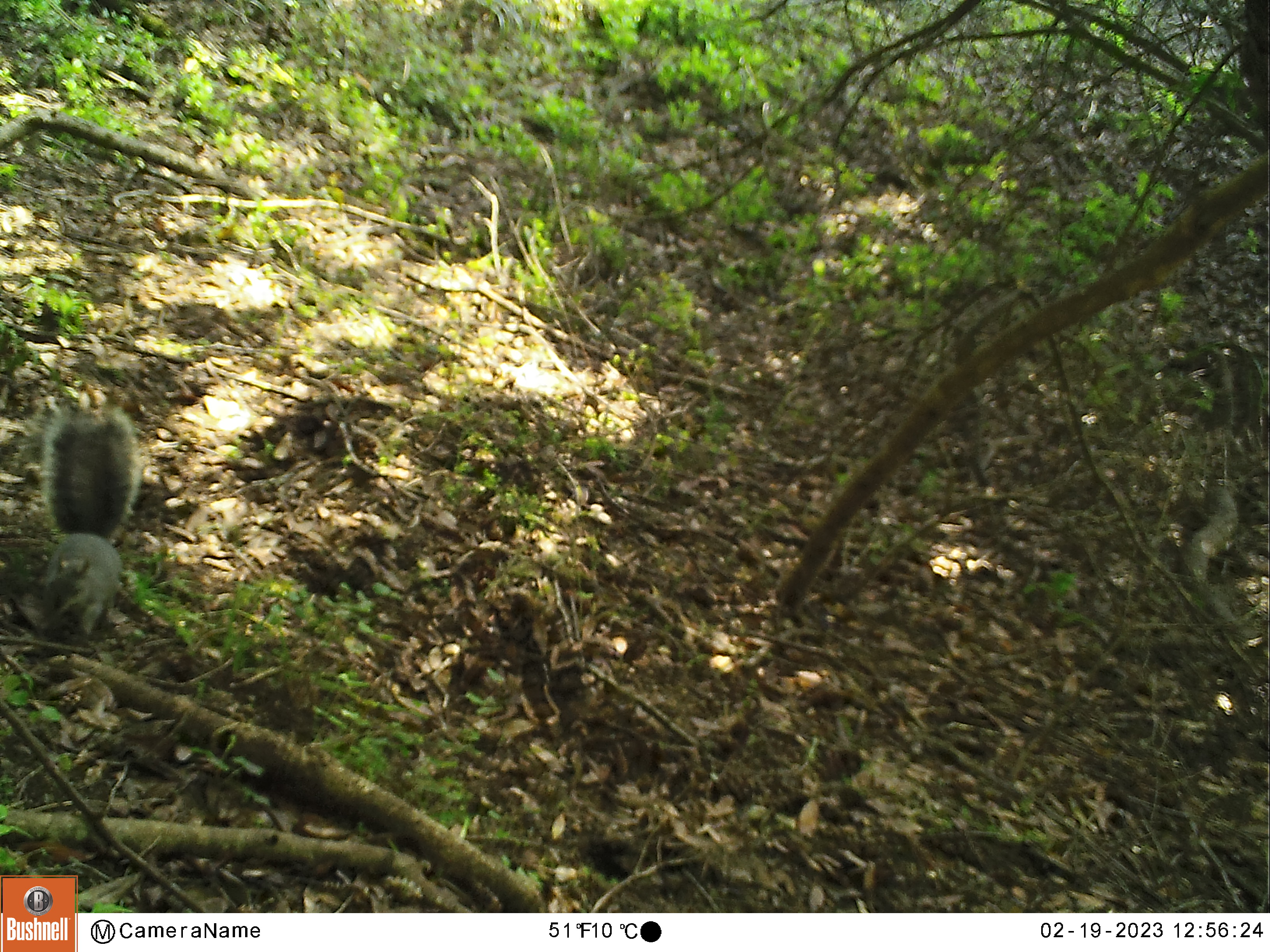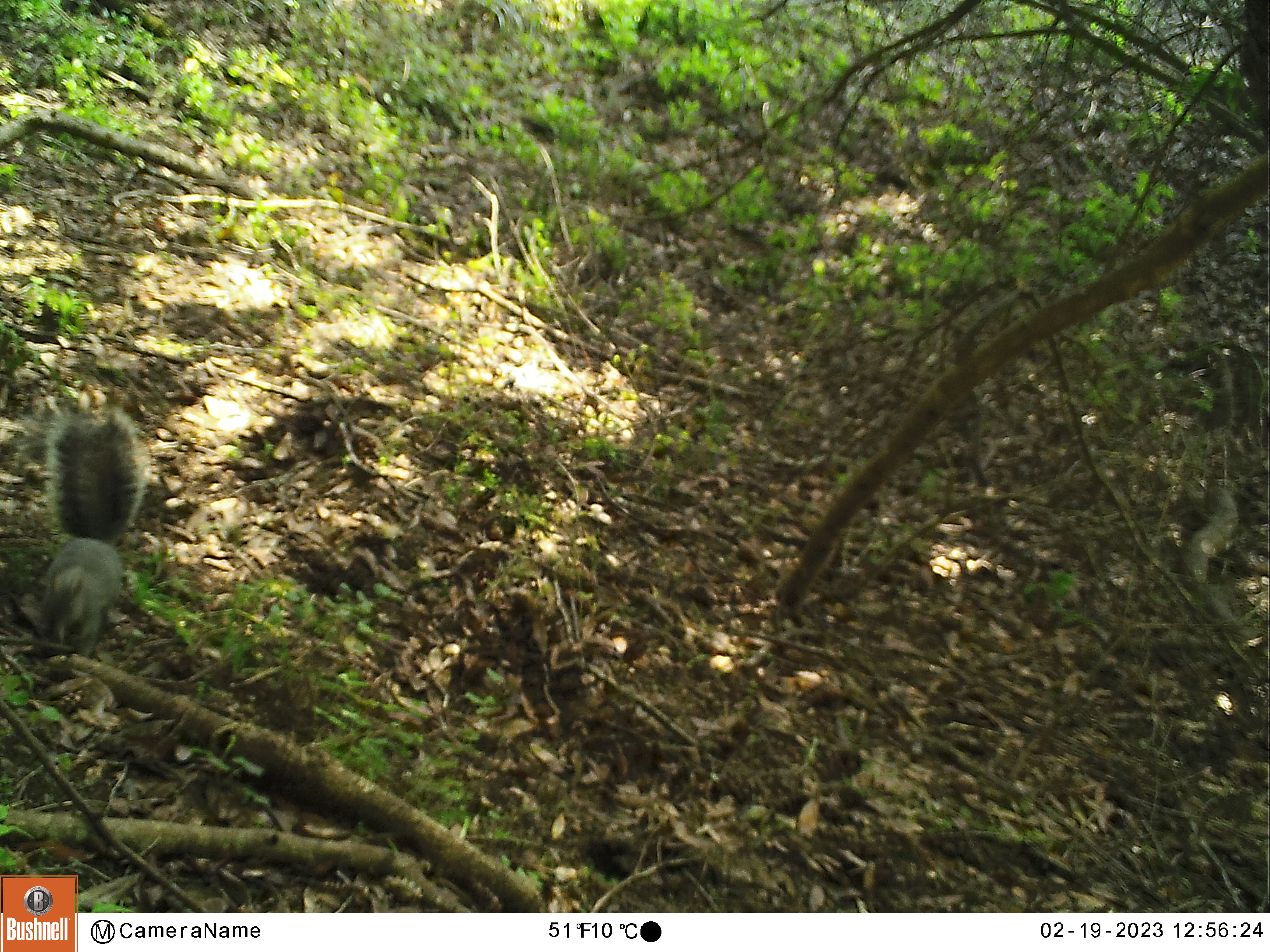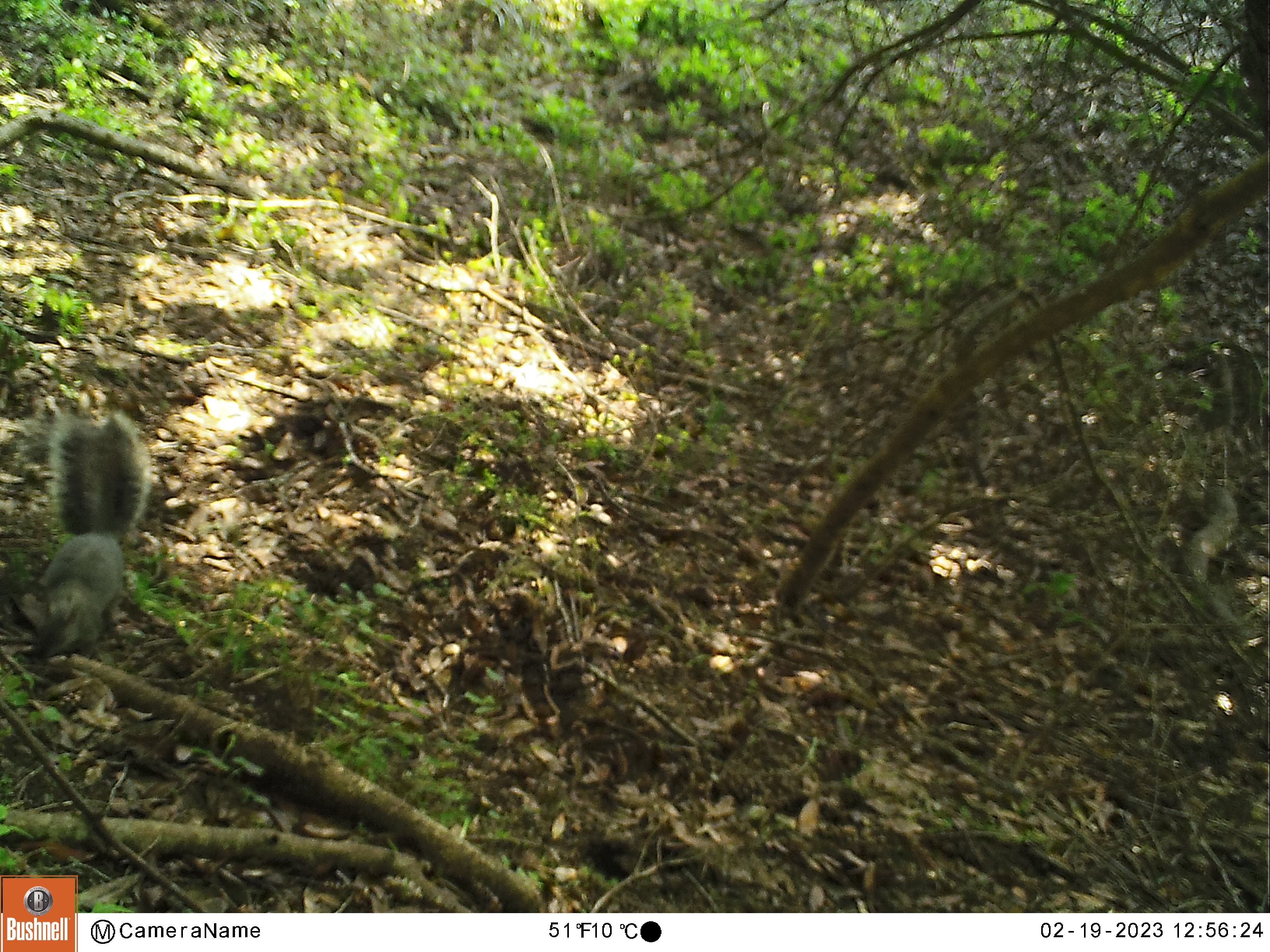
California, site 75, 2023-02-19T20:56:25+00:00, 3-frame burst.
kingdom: Animalia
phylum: Chordata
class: Mammalia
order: Rodentia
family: Sciuridae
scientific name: Sciuridae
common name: squirrel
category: unknown squirrel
Unknown squirrel (squirrel) (Sciuridae).